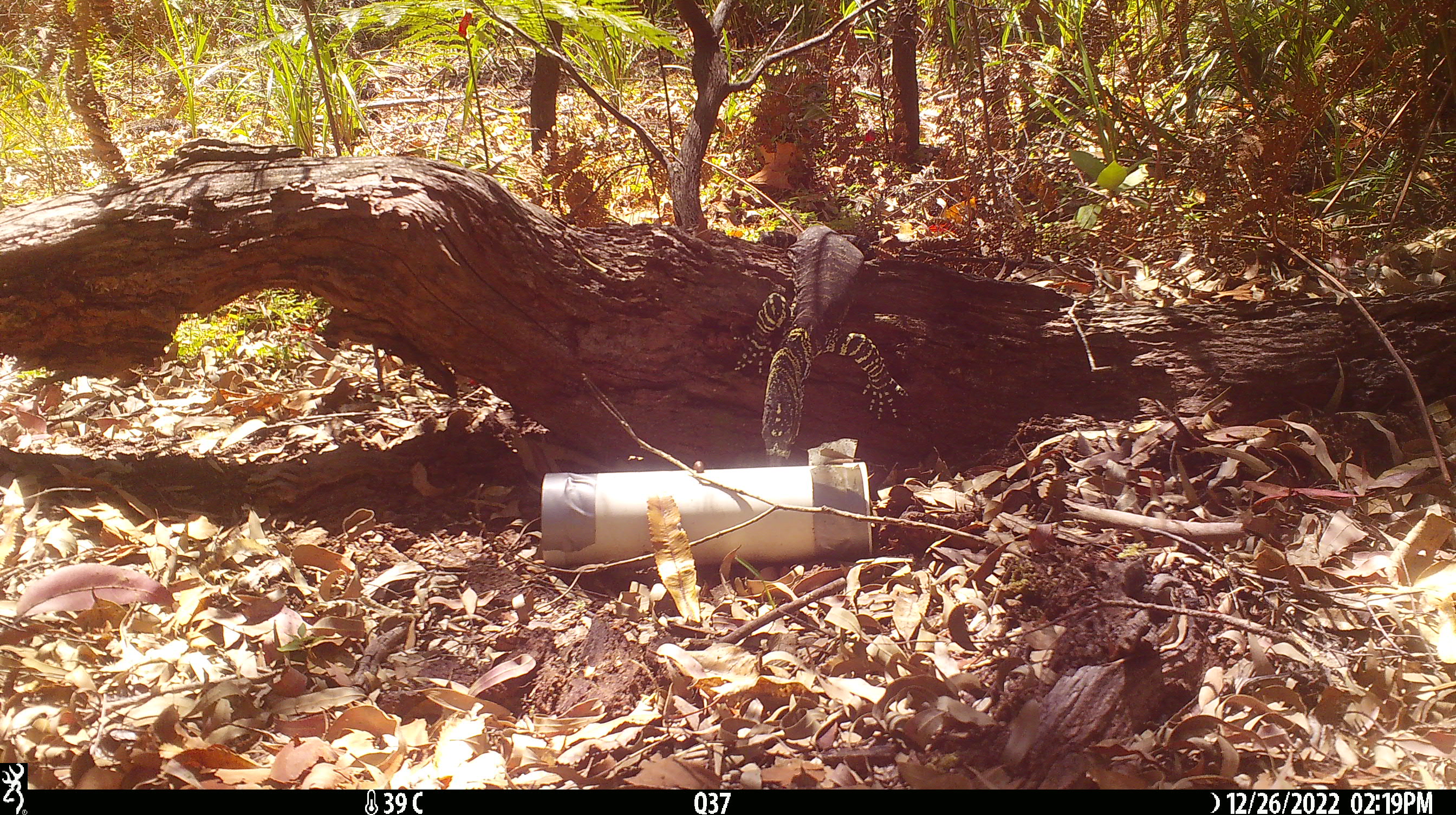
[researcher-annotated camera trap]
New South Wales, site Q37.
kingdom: Animalia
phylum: Chordata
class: Reptilia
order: Squamata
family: Varanidae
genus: Varanus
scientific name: Varanus varius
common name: lace monitor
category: goanna